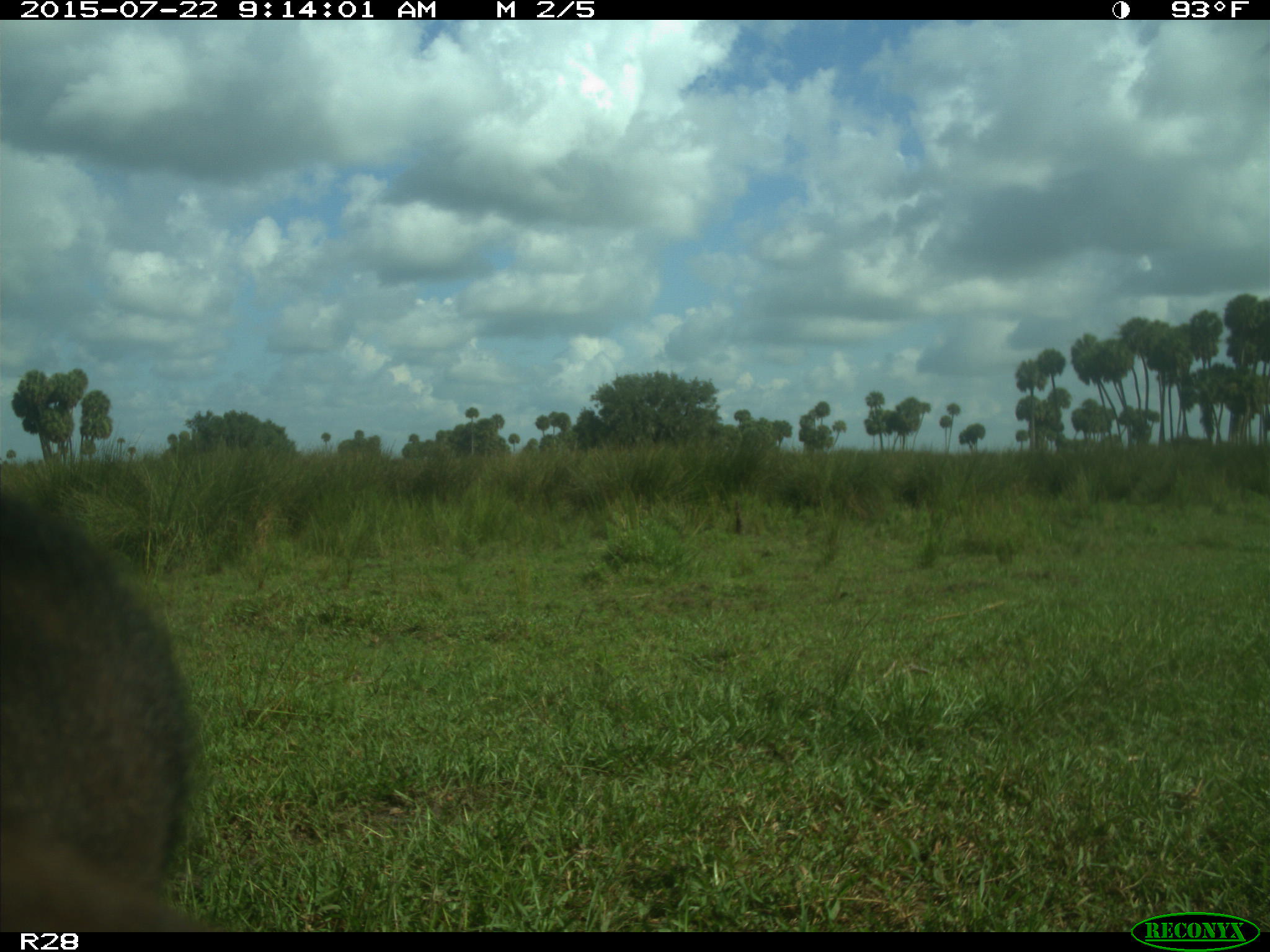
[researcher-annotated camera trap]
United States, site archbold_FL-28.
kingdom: Animalia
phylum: Chordata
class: Mammalia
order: Artiodactyla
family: Bovidae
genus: Bos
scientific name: Bos taurus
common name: domestic cow